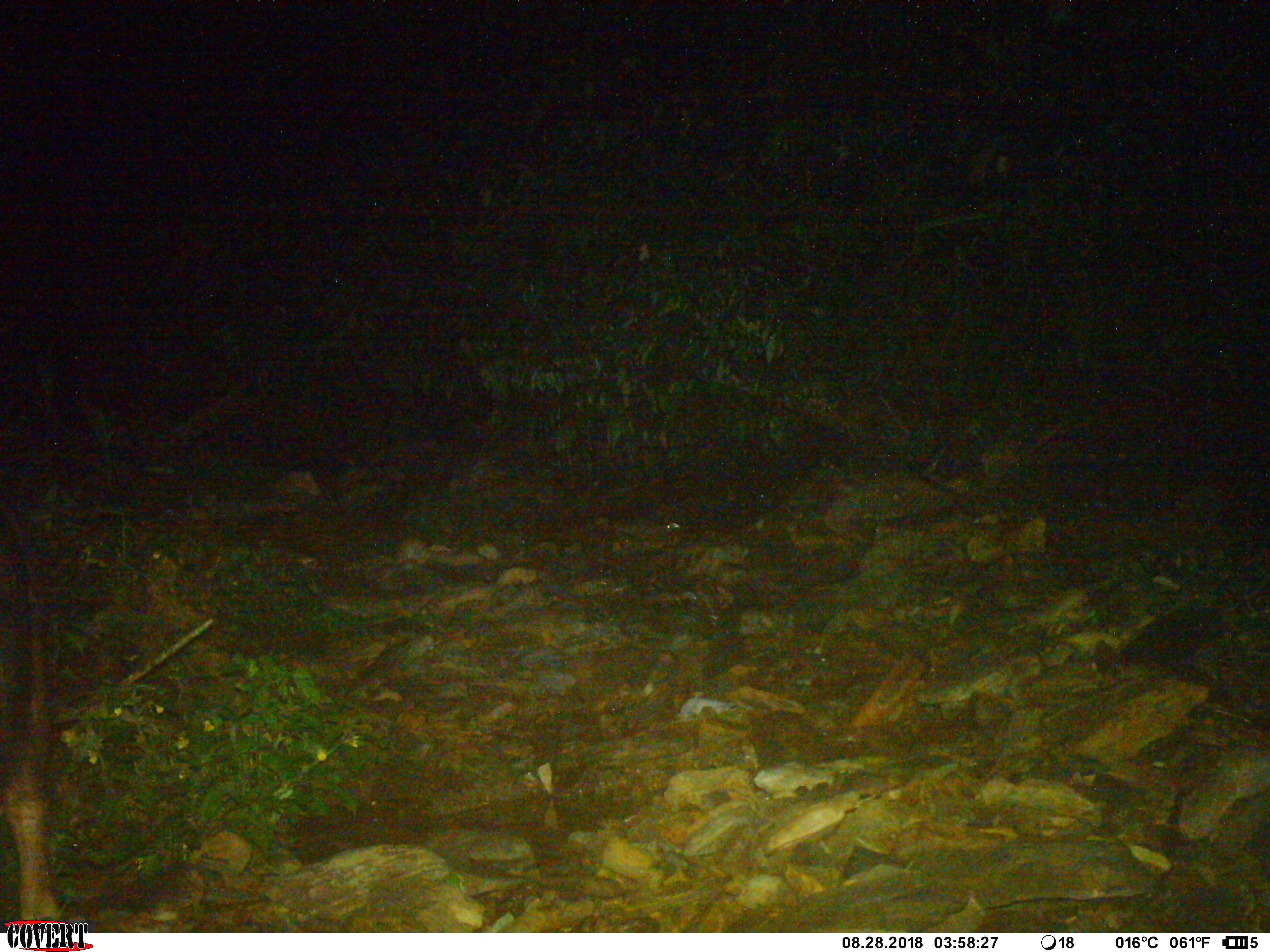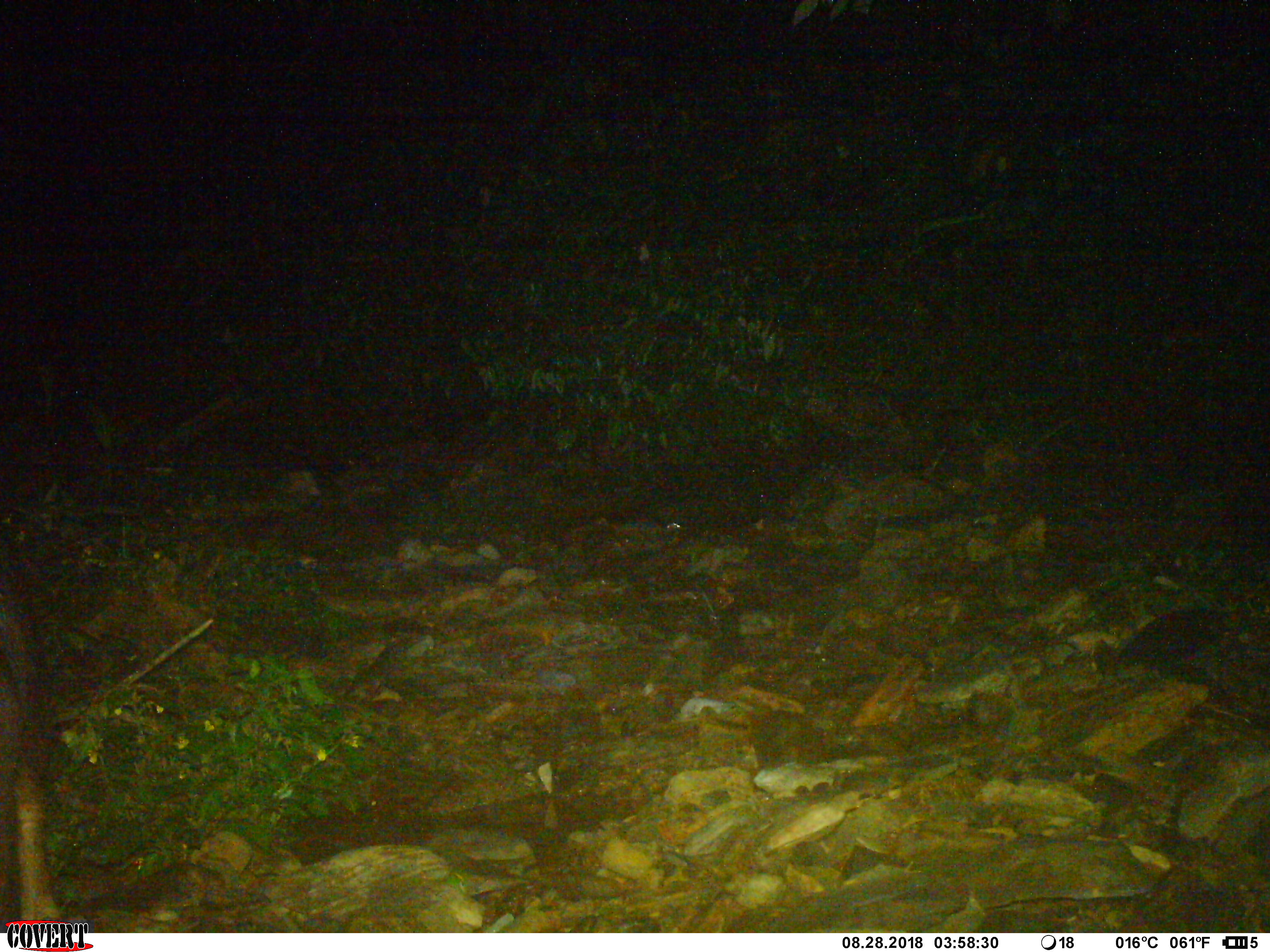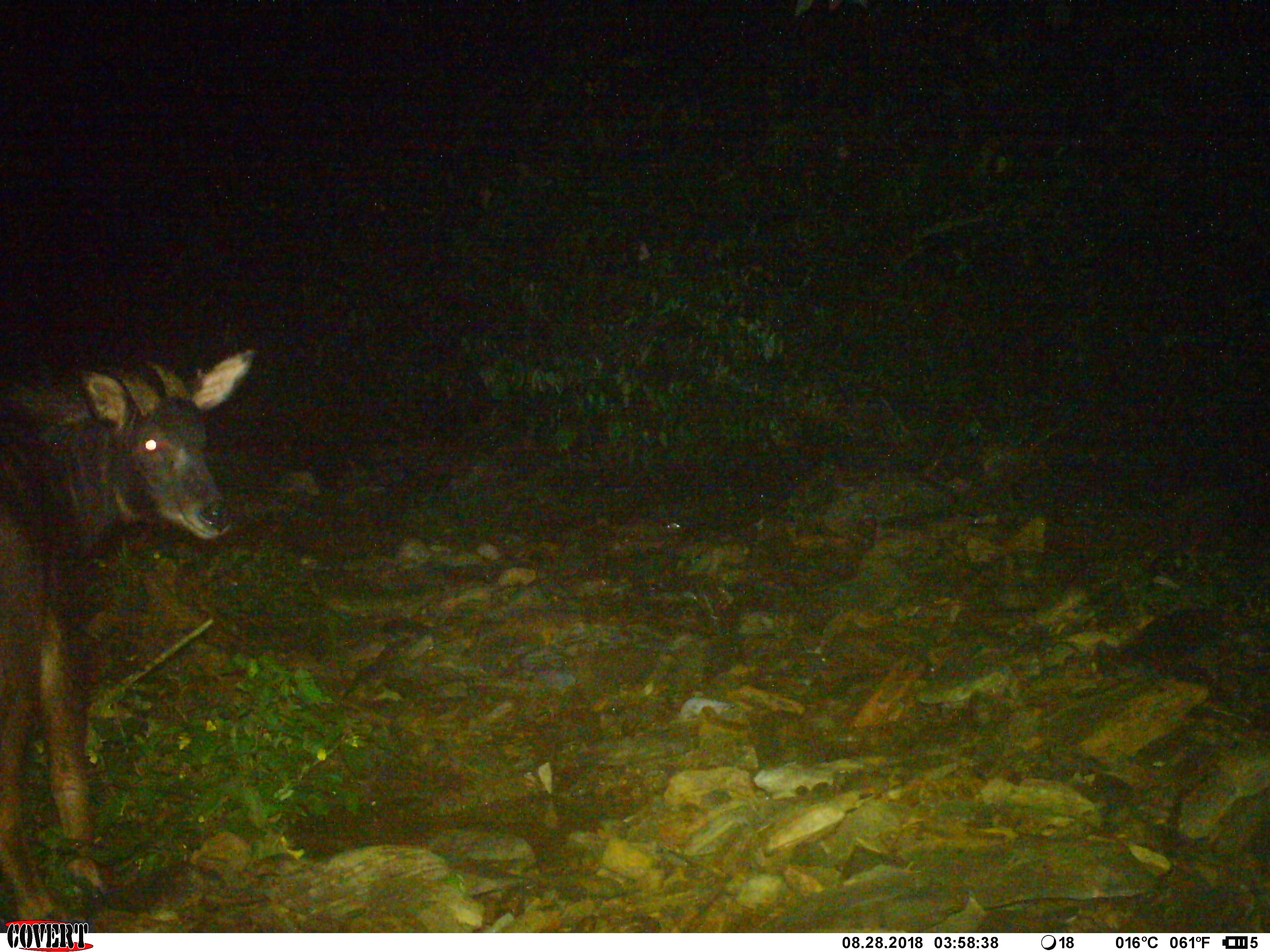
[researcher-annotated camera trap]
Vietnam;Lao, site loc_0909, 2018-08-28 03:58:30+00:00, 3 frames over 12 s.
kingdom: Animalia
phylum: Chordata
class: Mammalia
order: Artiodactyla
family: Bovidae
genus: Capricornis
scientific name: Capricornis sumatraensis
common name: chinese serow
Chinese serow (Capricornis sumatraensis). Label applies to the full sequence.